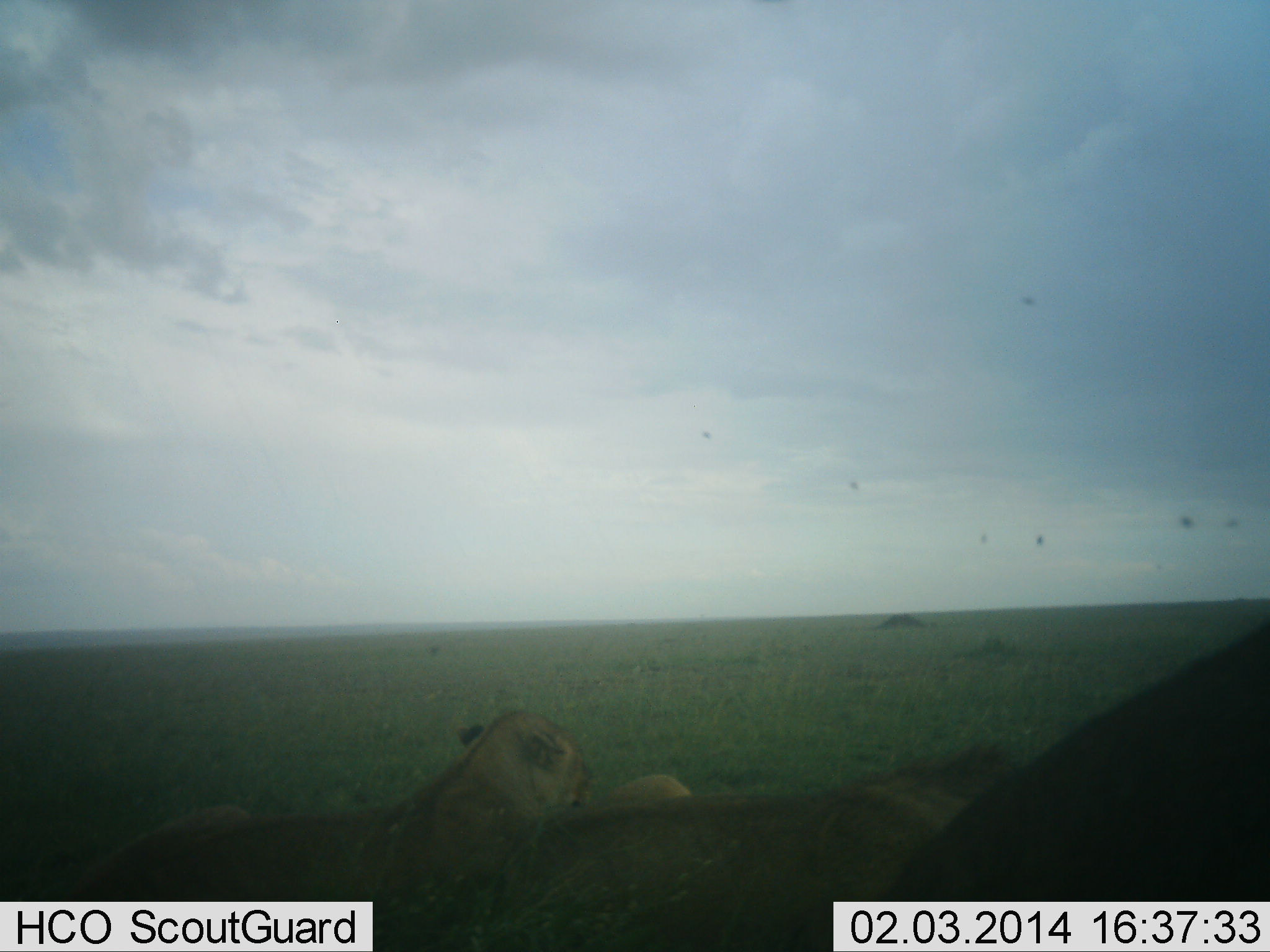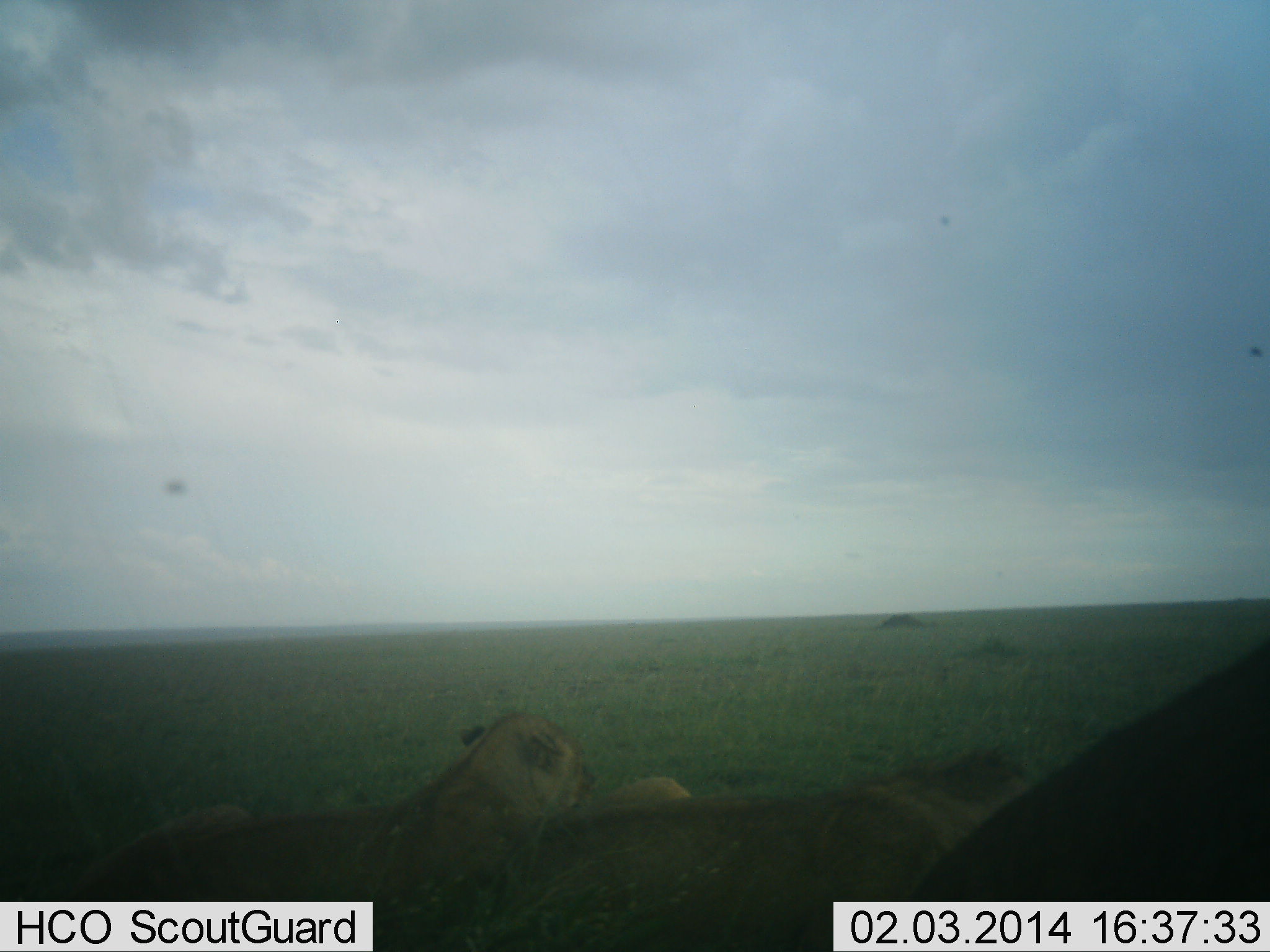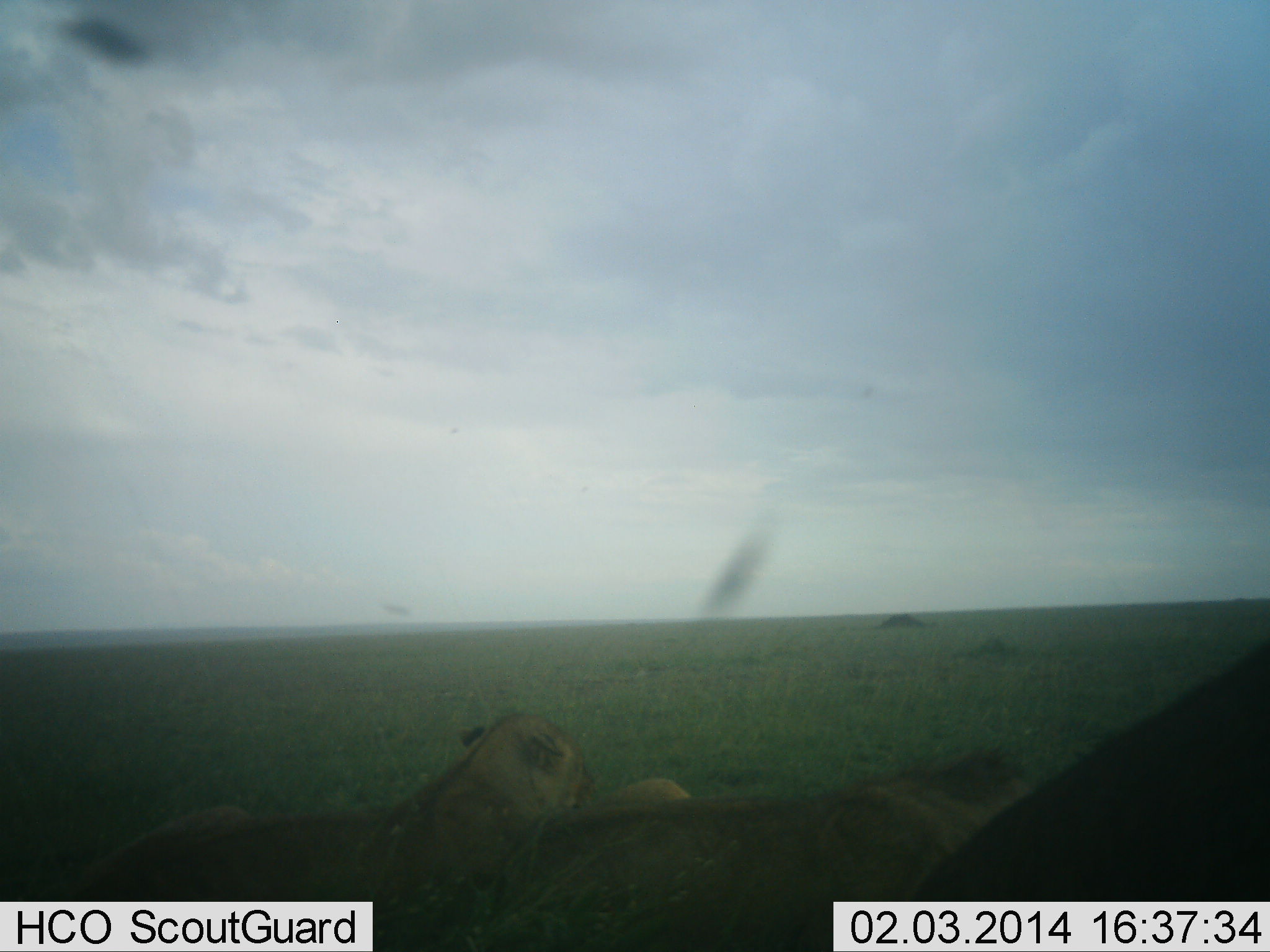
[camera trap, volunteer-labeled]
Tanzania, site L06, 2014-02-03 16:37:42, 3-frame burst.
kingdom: Animalia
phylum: Chordata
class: Mammalia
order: Carnivora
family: Felidae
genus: Panthera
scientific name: Panthera leo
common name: lion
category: lionfemale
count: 3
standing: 0%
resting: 100%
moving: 0%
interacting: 0%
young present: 9%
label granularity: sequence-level